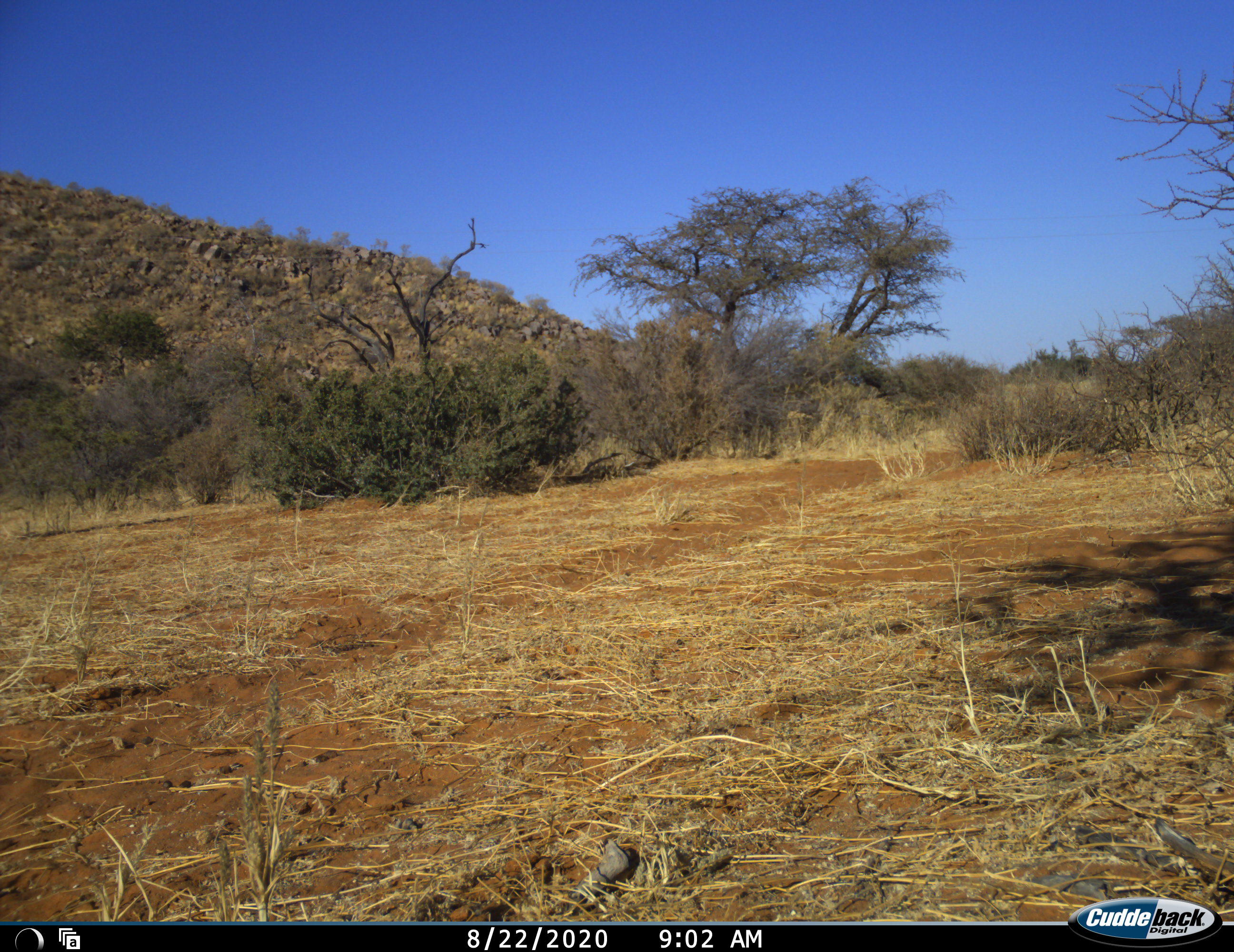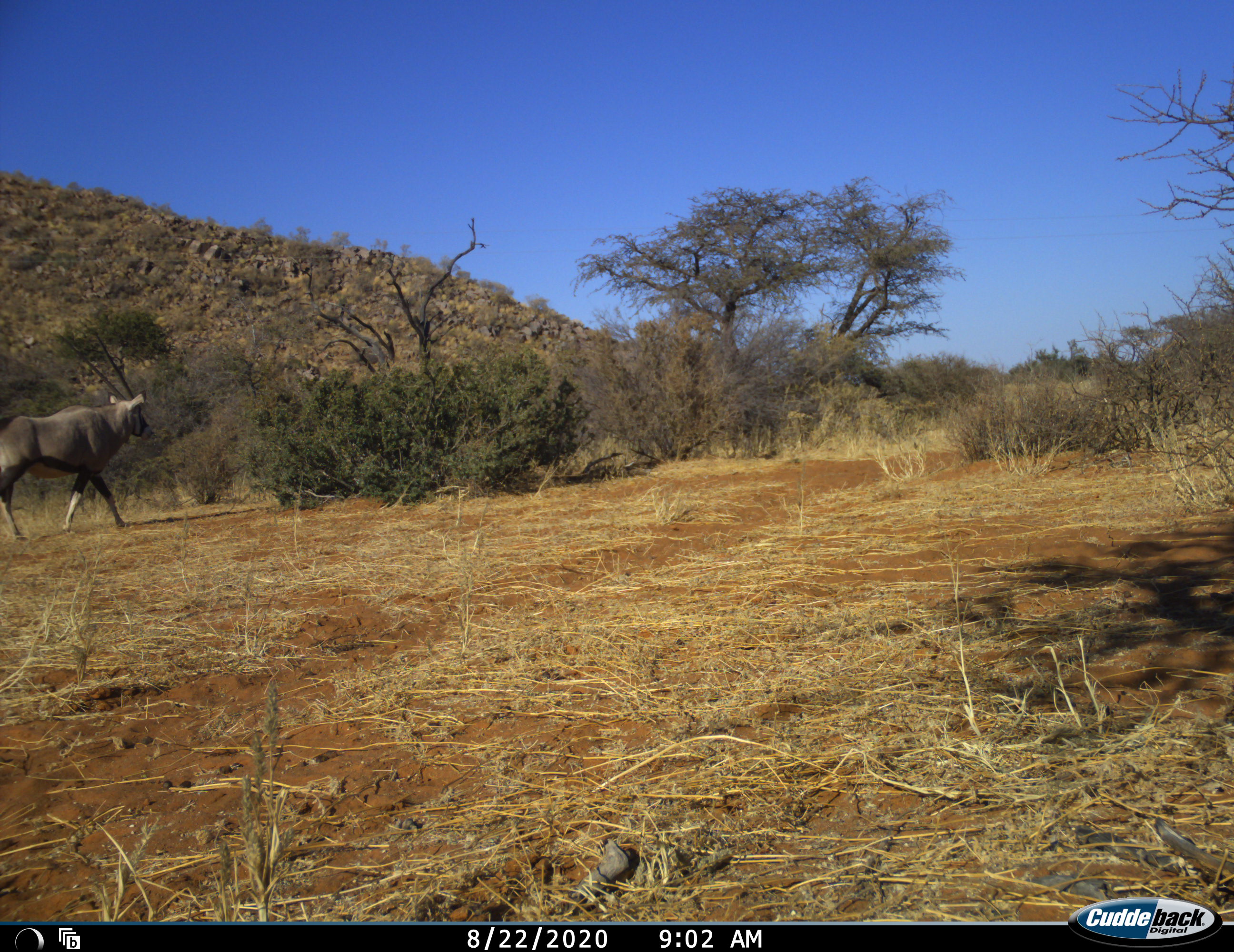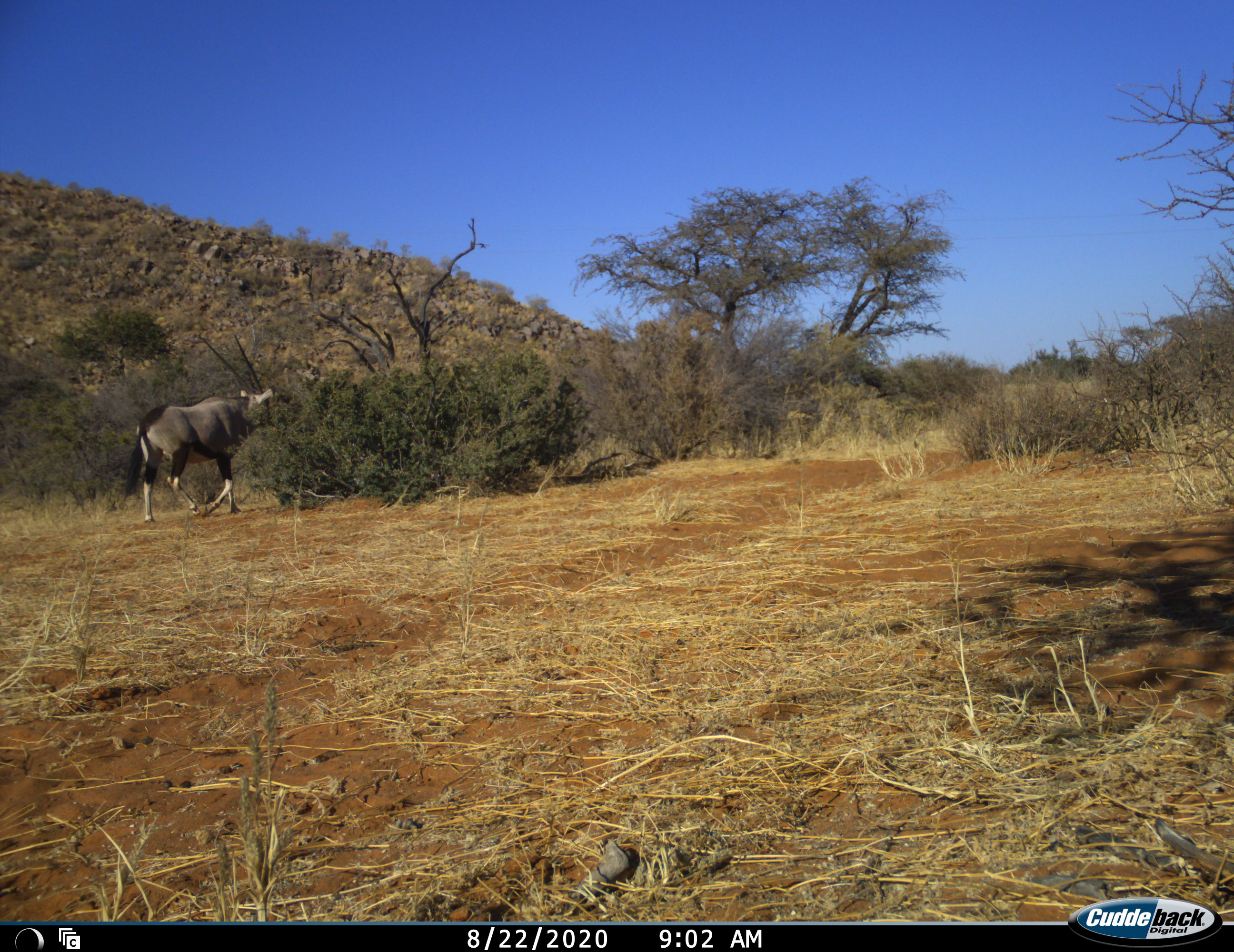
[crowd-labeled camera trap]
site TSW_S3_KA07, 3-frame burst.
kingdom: Animalia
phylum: Chordata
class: Mammalia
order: Artiodactyla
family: Bovidae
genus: Oryx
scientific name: Oryx gazella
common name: gemsbok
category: oryx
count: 1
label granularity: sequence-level